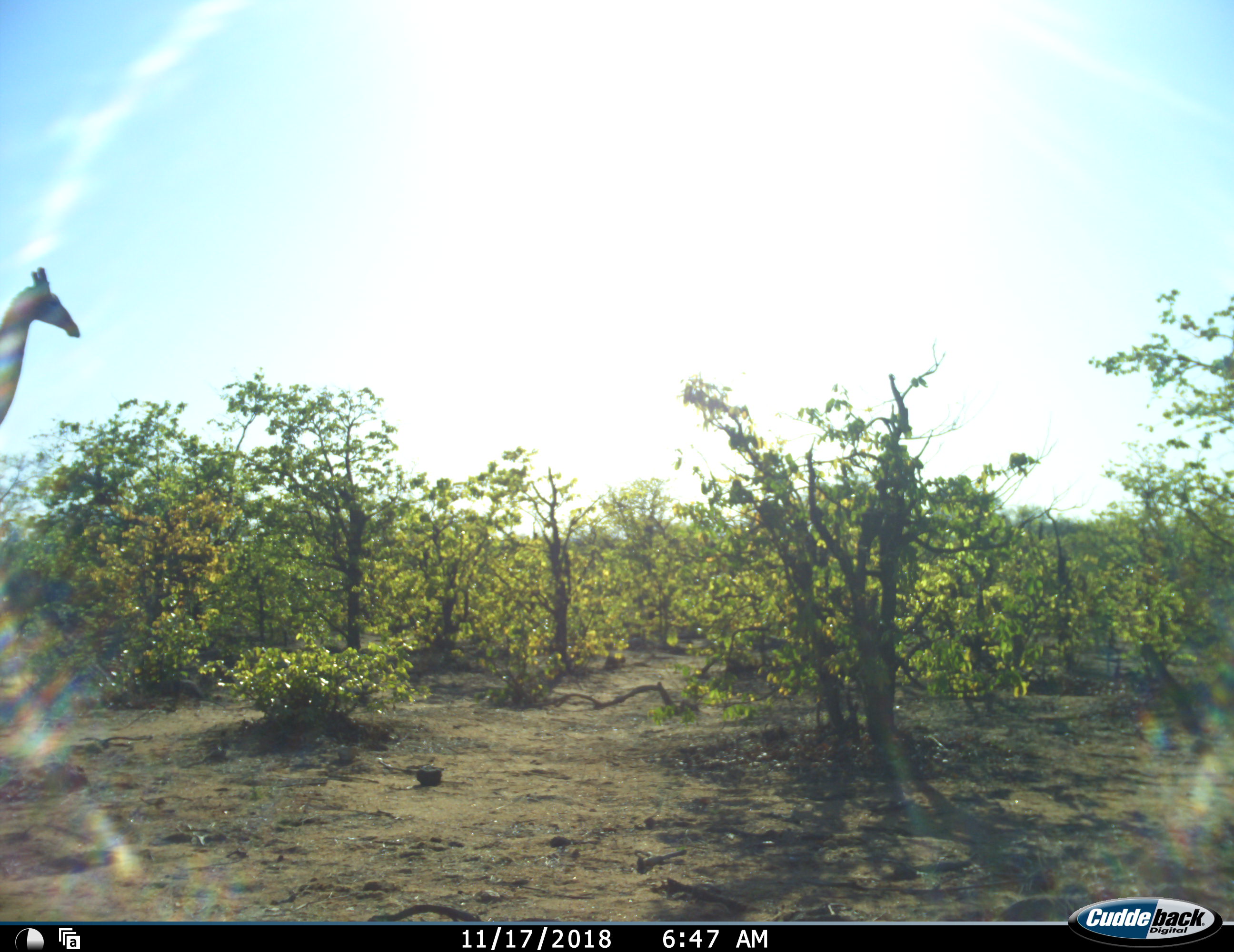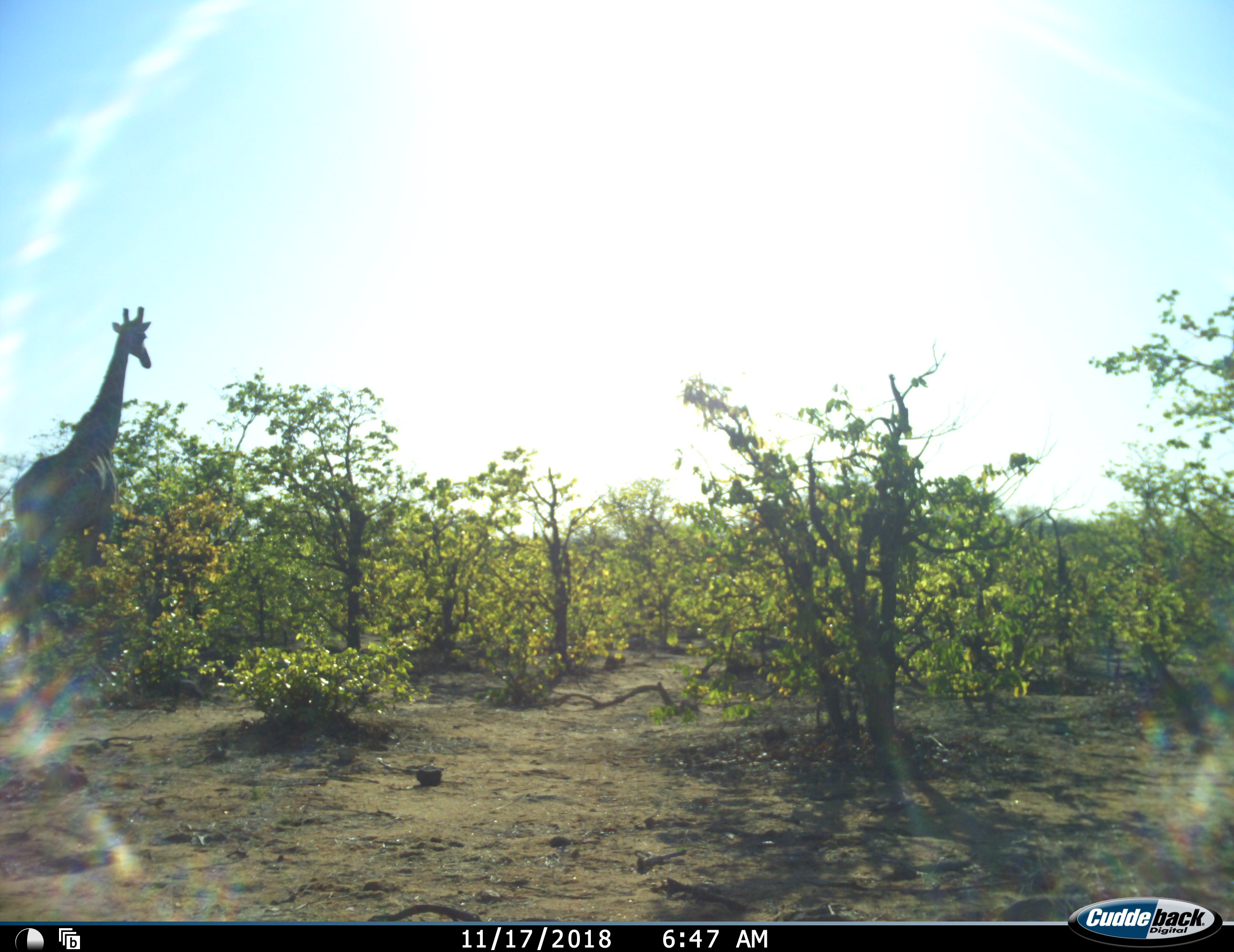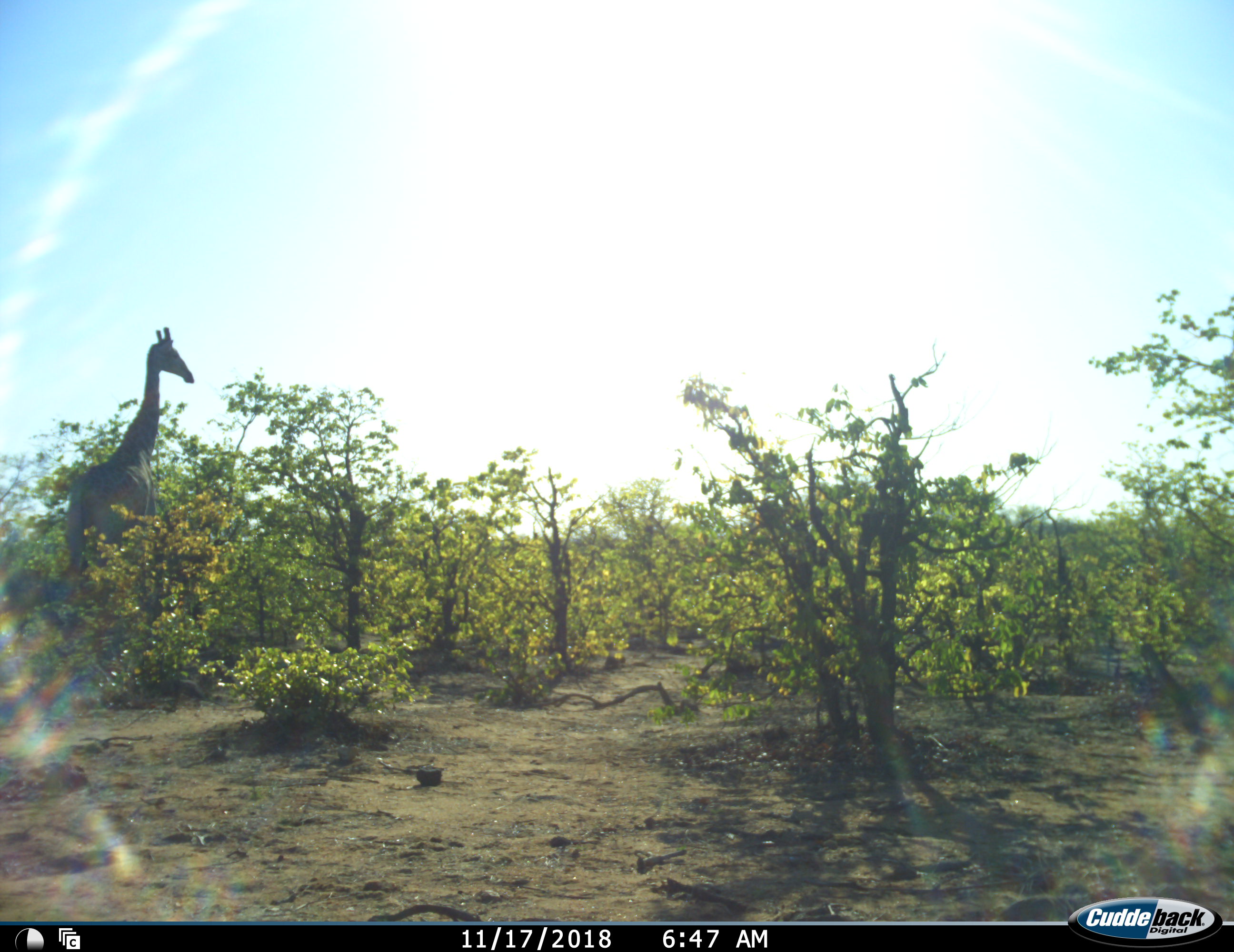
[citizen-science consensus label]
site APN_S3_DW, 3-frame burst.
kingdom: Animalia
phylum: Chordata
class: Mammalia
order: Artiodactyla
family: Giraffidae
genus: Giraffa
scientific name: Giraffa camelopardalis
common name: giraffe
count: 1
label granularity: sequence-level